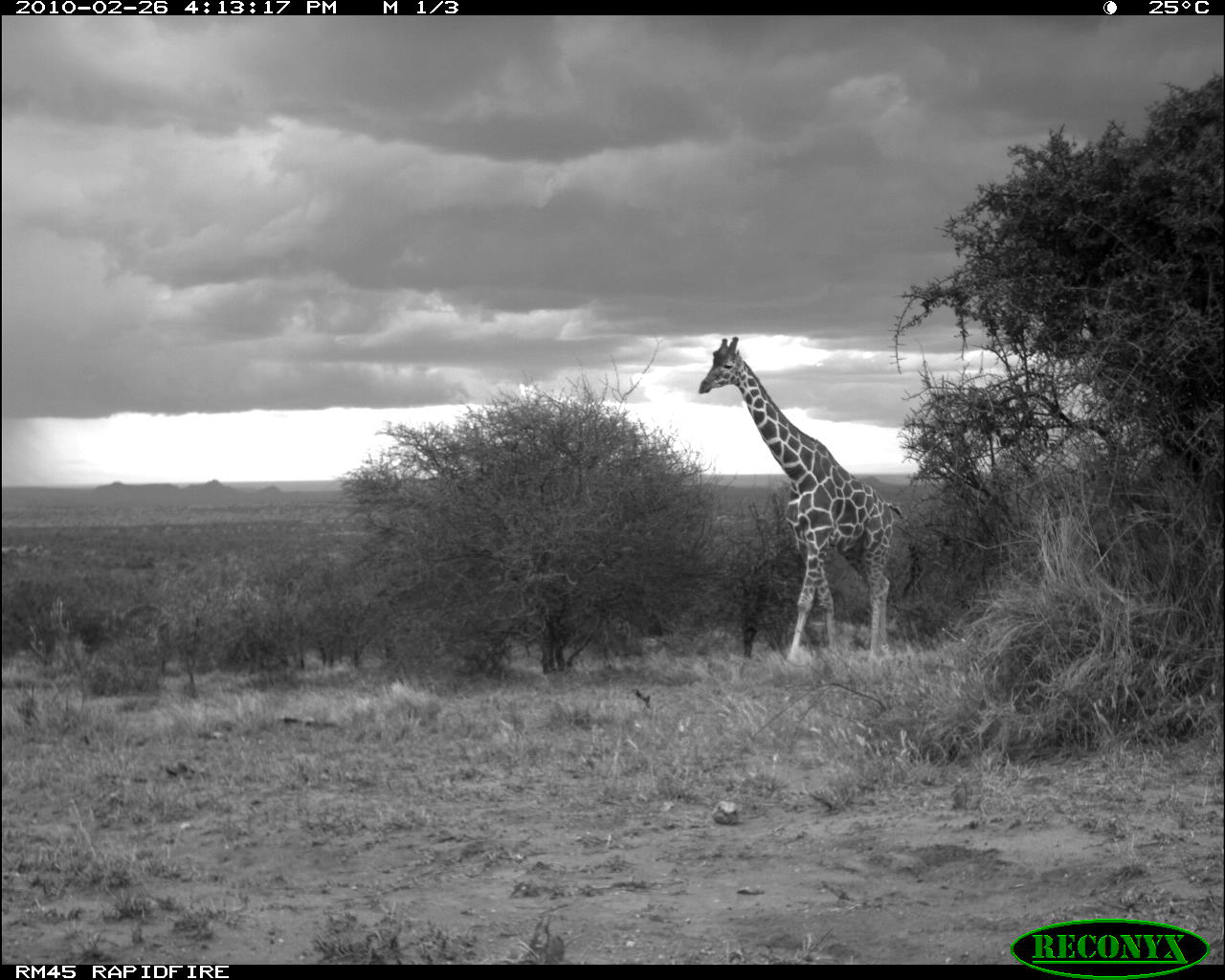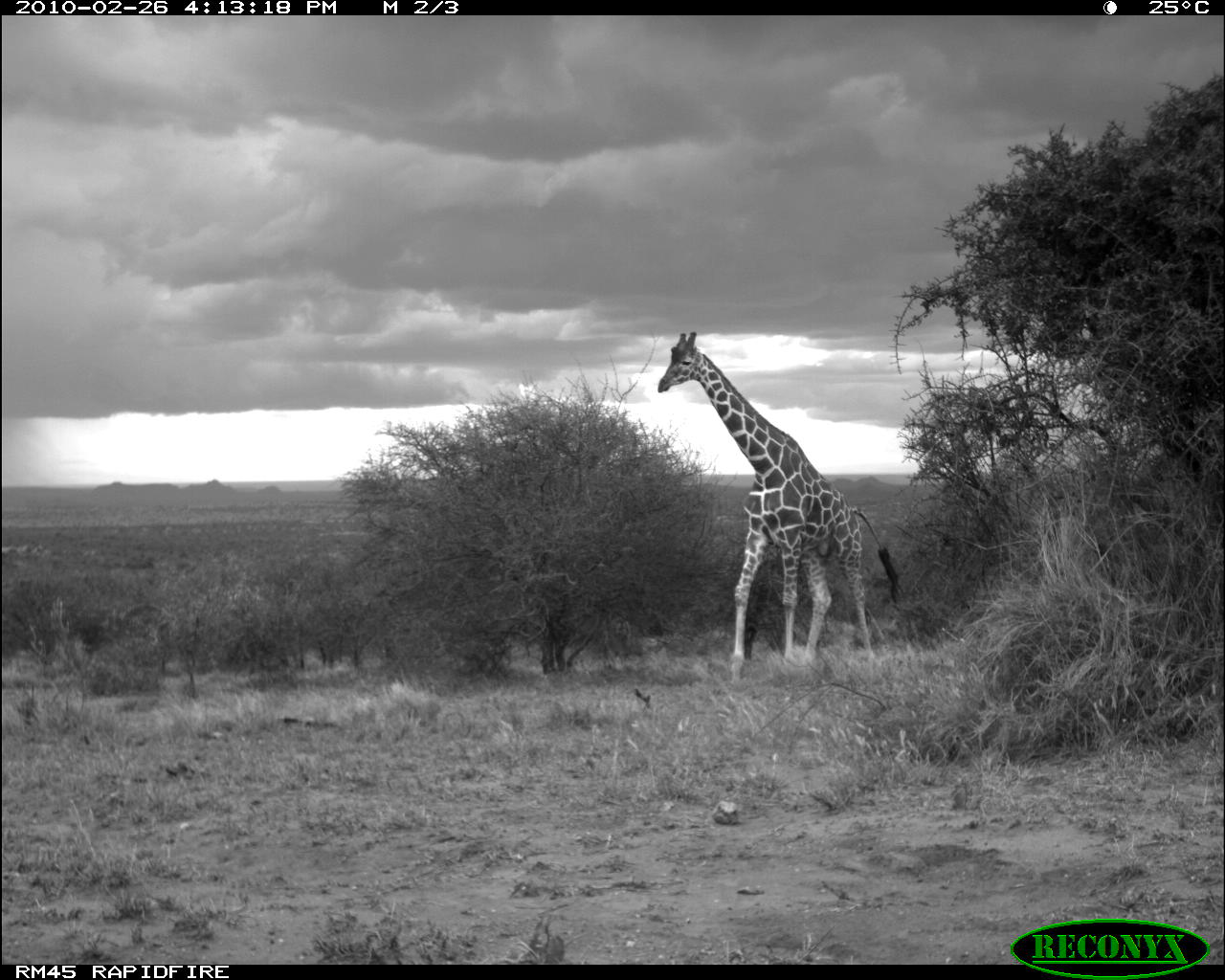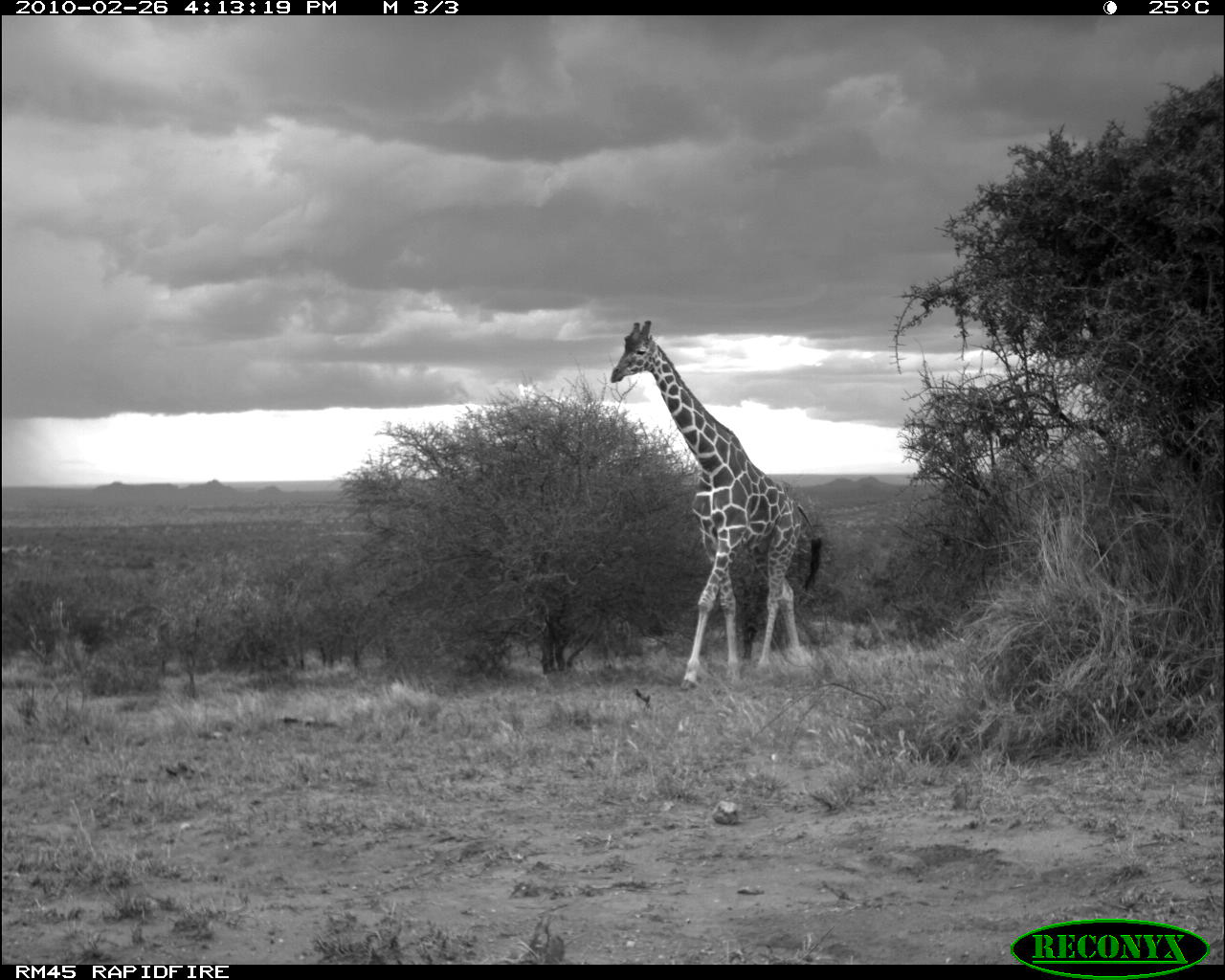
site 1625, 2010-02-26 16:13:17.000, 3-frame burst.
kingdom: Animalia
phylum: Chordata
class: Mammalia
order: Artiodactyla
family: Giraffidae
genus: Giraffa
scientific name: Giraffa camelopardalis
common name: giraffe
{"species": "Giraffa camelopardalis (giraffe)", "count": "1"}